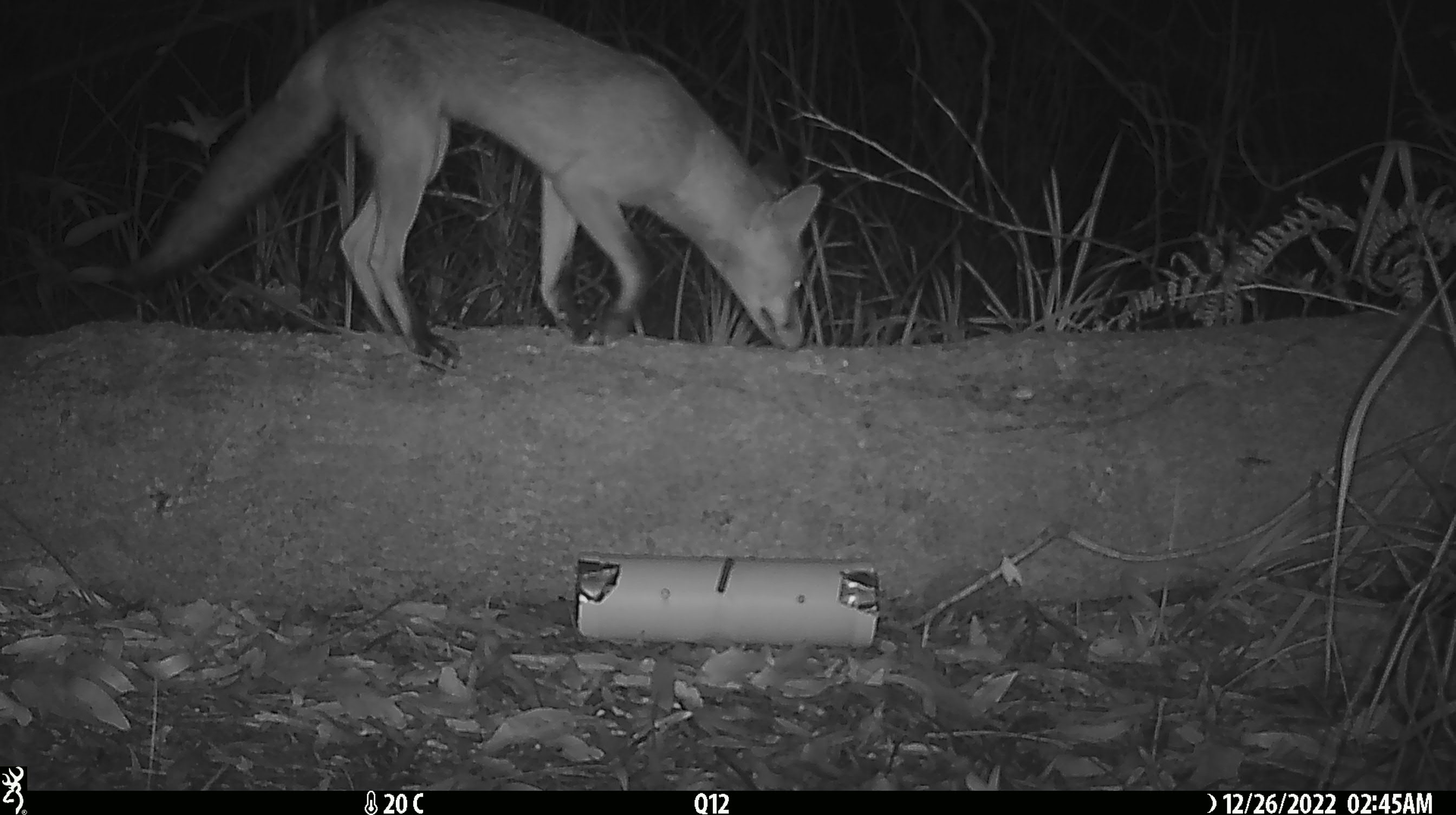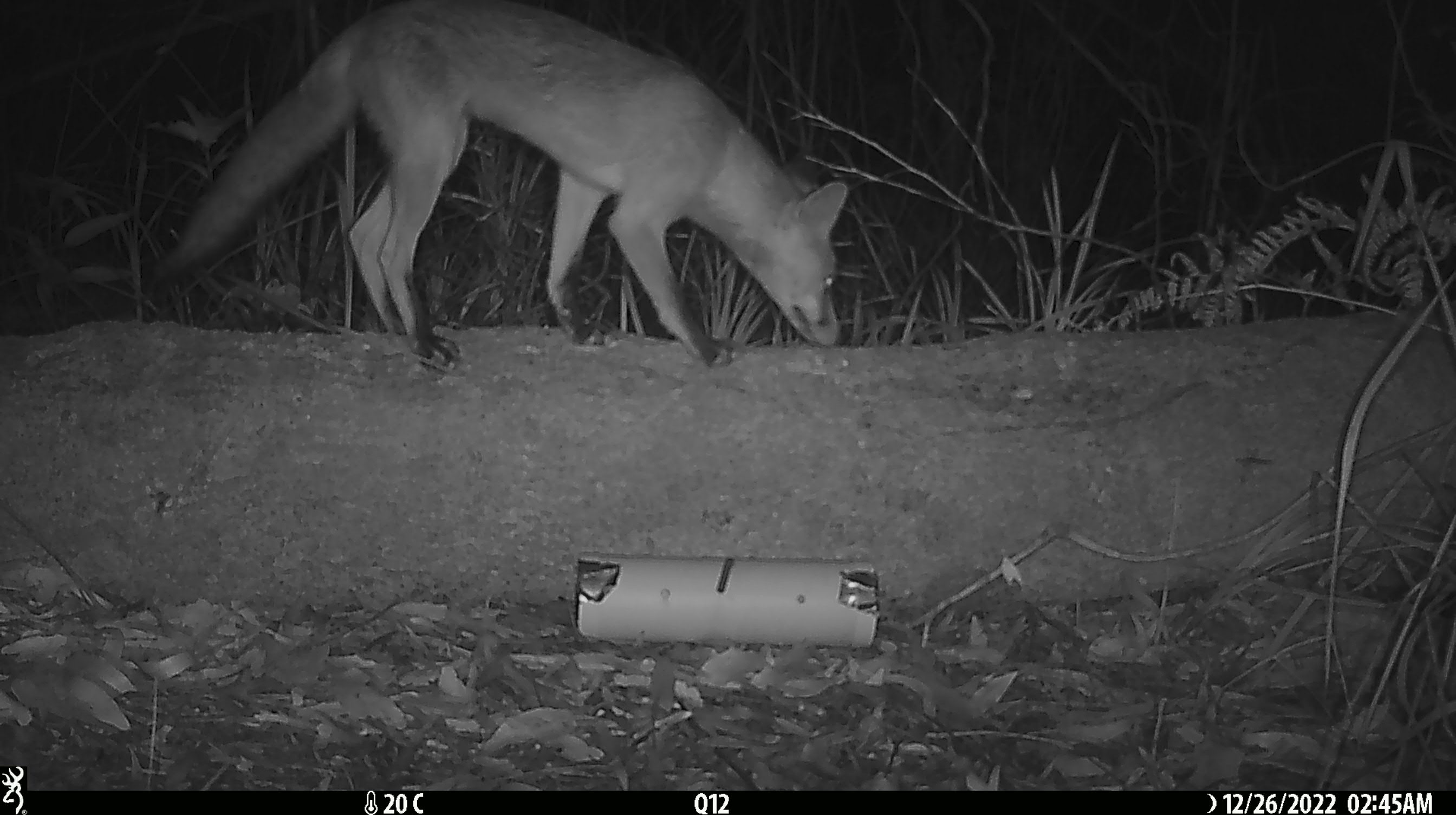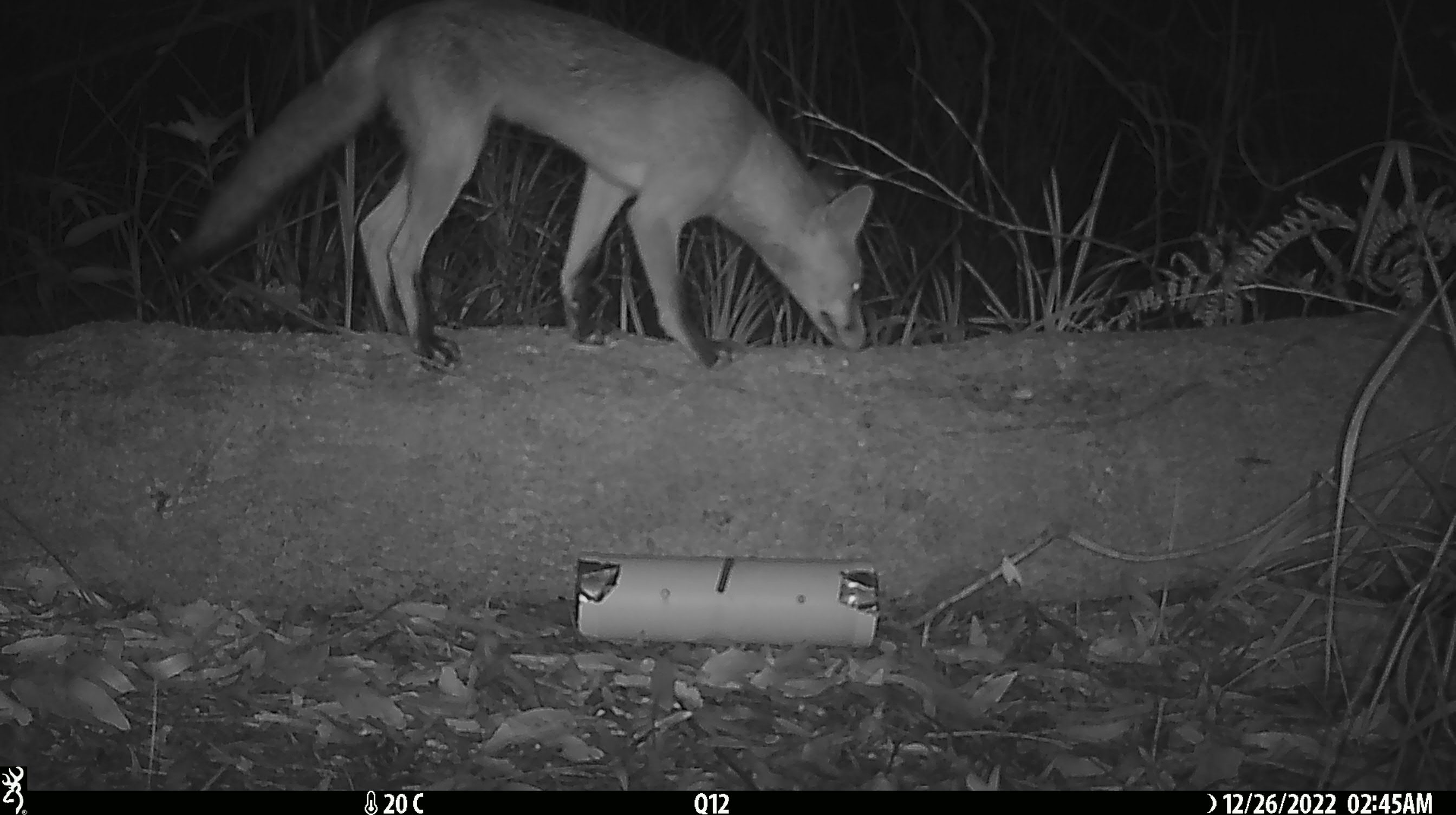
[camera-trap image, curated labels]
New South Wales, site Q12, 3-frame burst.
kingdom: Animalia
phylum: Chordata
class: Mammalia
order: Carnivora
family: Canidae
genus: Vulpes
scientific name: Vulpes vulpes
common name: red fox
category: fox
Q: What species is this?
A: Fox (red fox) (Vulpes vulpes).